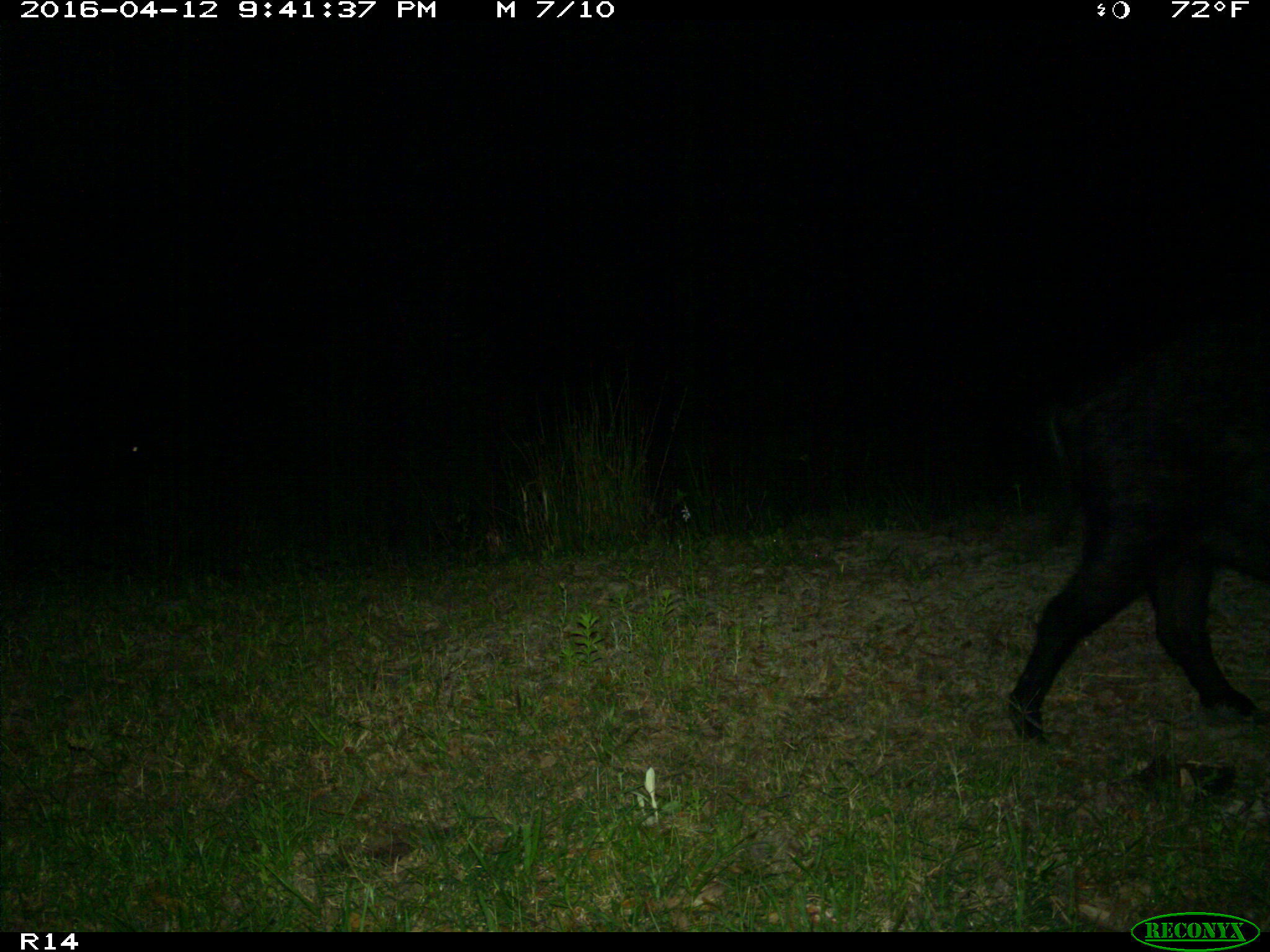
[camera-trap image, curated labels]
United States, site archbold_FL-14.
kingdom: Animalia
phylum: Chordata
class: Mammalia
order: Artiodactyla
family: Suidae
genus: Sus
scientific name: Sus scrofa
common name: wild boar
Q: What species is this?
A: Sus scrofa (wild boar).